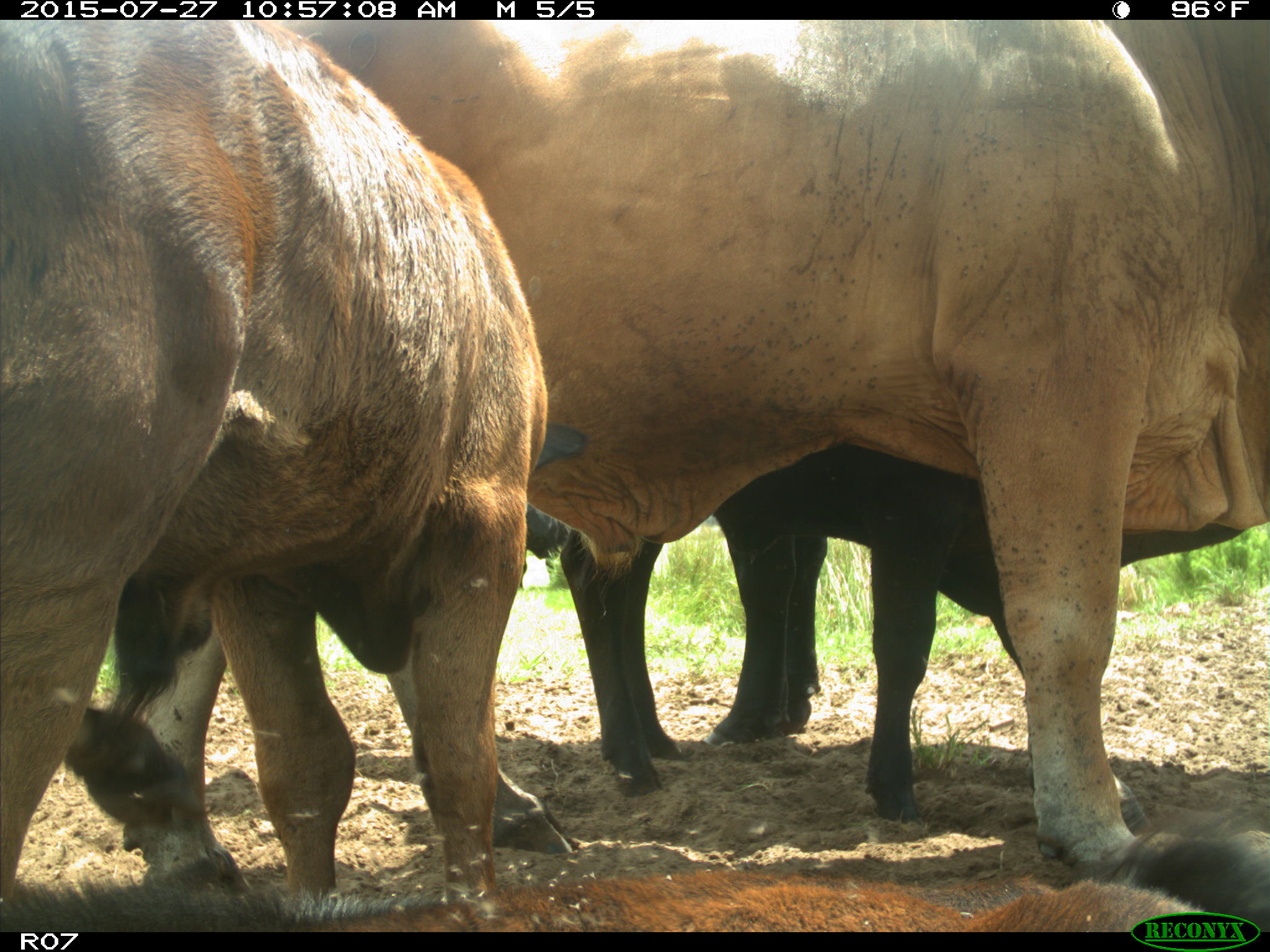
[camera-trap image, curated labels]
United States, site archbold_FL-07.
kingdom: Animalia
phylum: Chordata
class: Mammalia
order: Artiodactyla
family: Bovidae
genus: Bos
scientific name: Bos taurus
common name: domestic cow